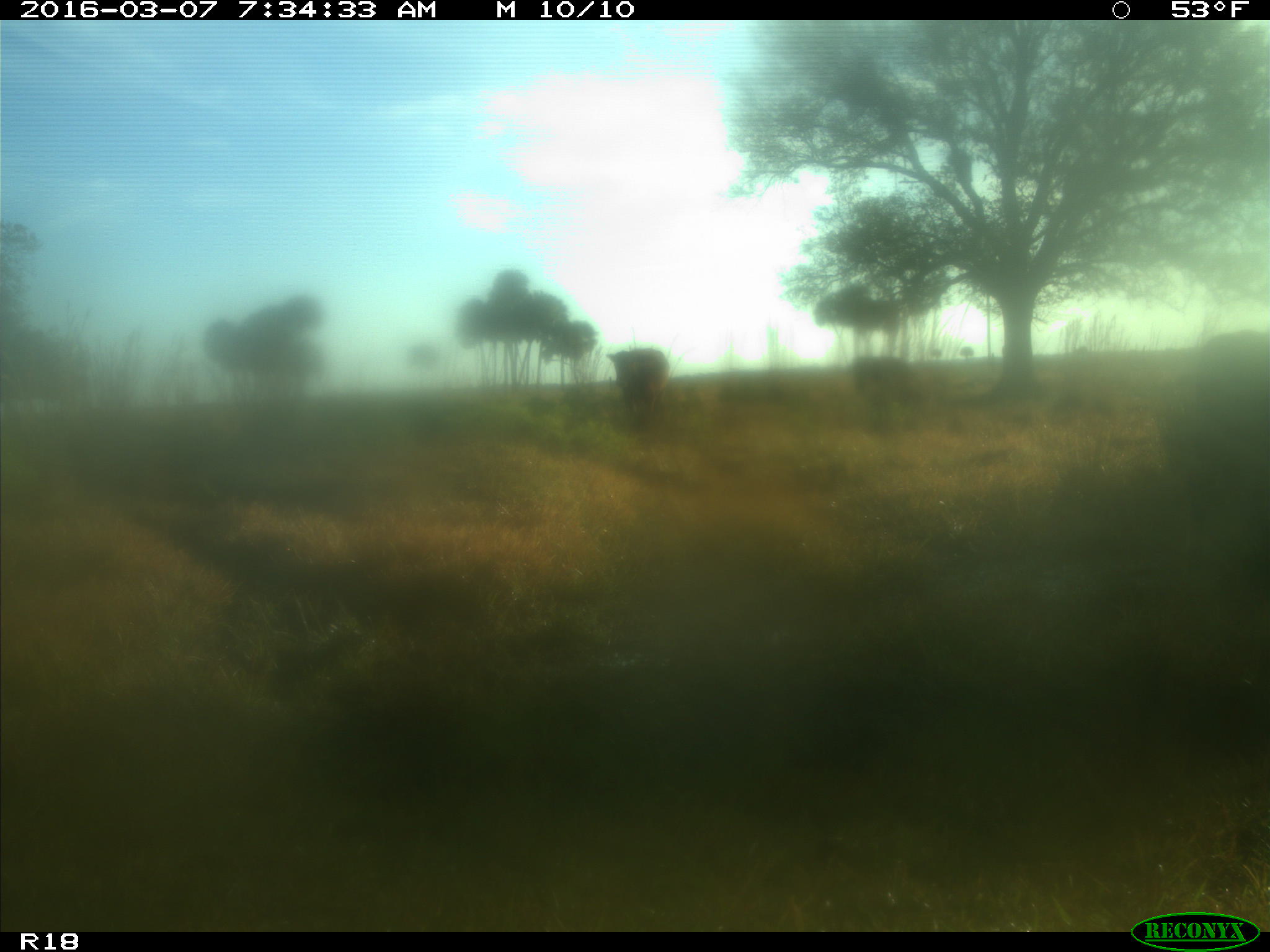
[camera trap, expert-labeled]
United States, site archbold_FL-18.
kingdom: Animalia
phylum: Chordata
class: Mammalia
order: Artiodactyla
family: Bovidae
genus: Bos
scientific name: Bos taurus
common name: domestic cow